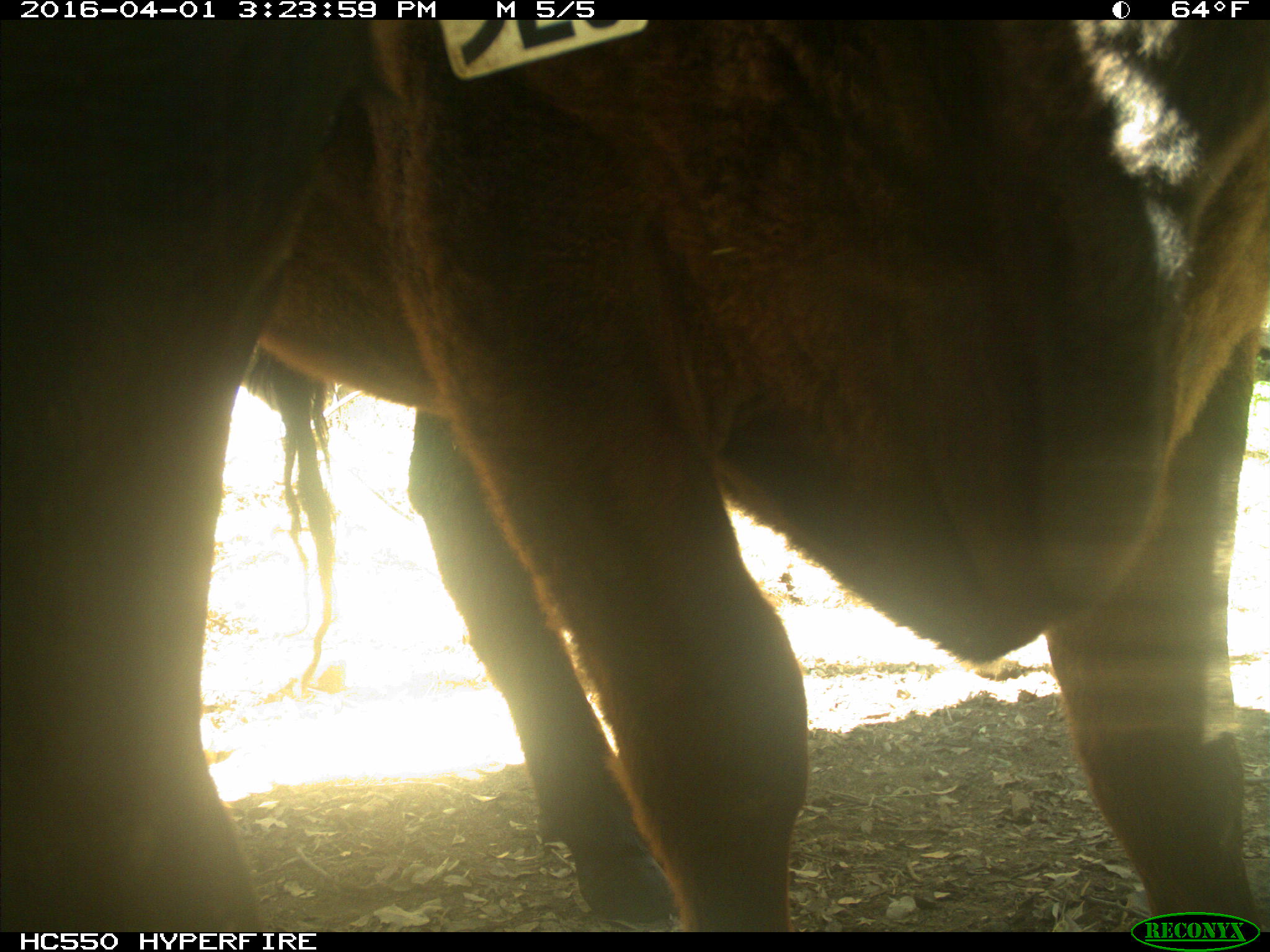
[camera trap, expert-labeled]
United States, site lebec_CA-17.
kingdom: Animalia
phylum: Chordata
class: Mammalia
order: Artiodactyla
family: Bovidae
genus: Bos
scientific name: Bos taurus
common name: domestic cow